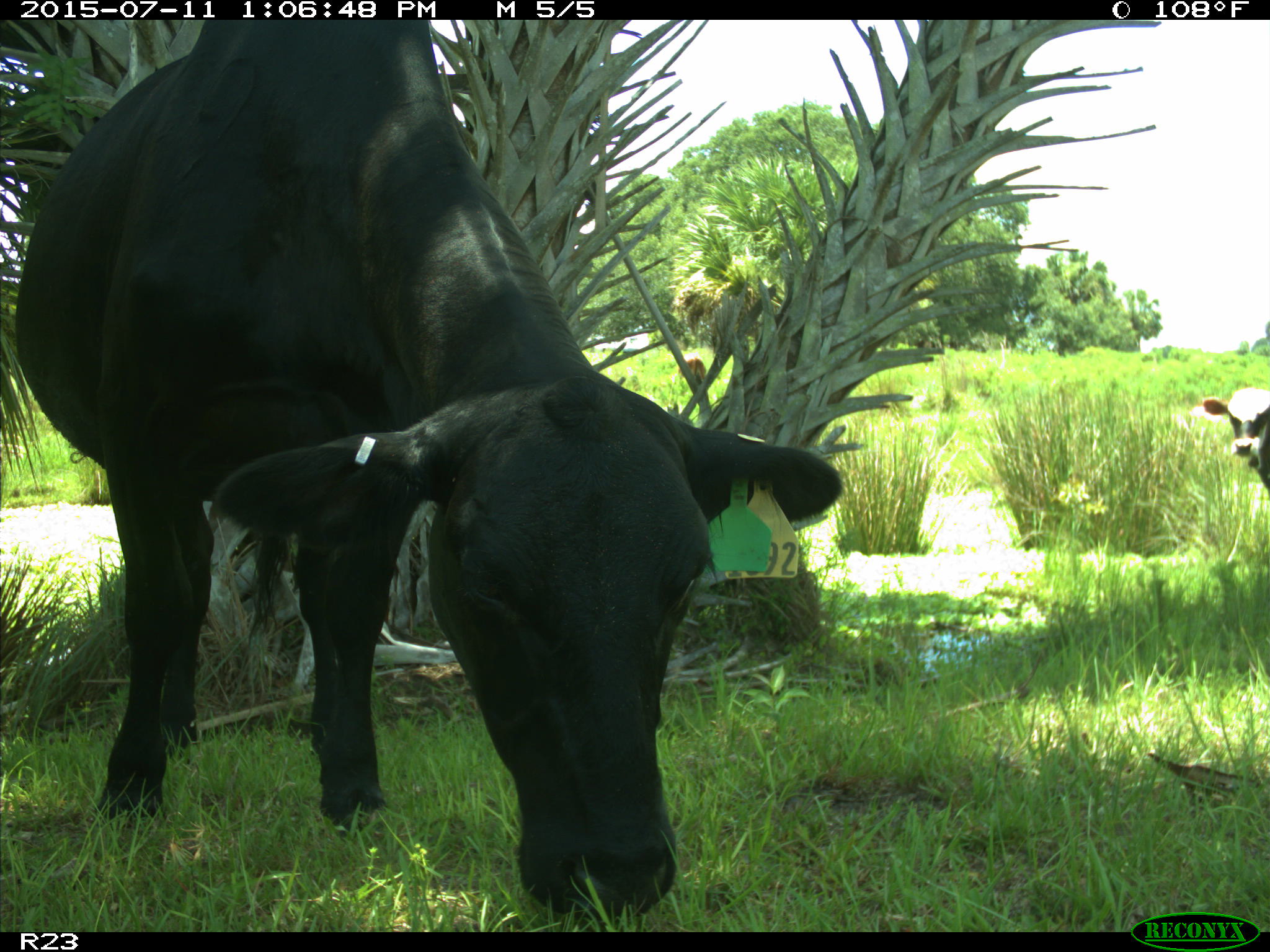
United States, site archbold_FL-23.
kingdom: Animalia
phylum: Chordata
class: Mammalia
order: Artiodactyla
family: Bovidae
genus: Bos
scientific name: Bos taurus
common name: domestic cow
Bos taurus (domestic cow).